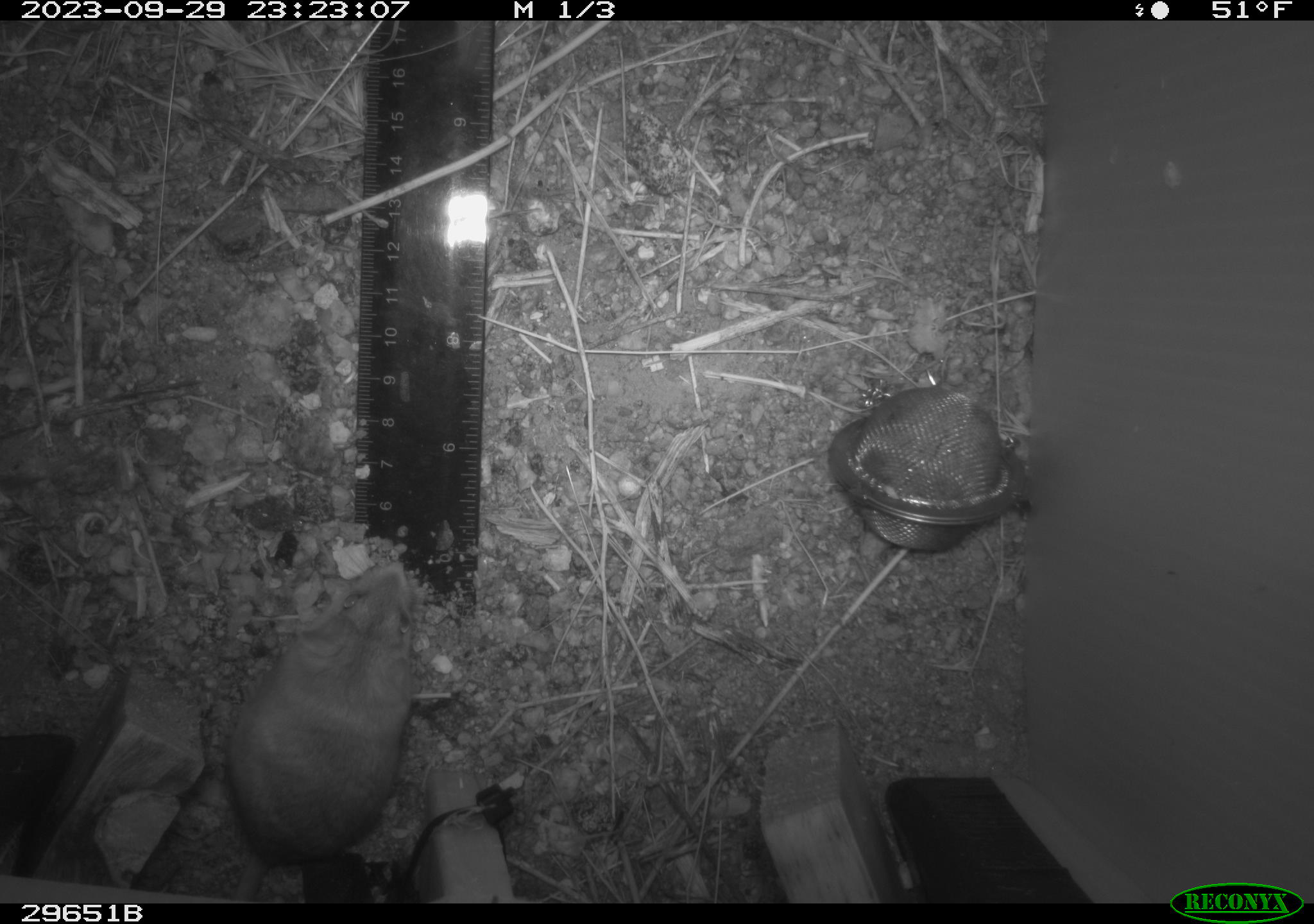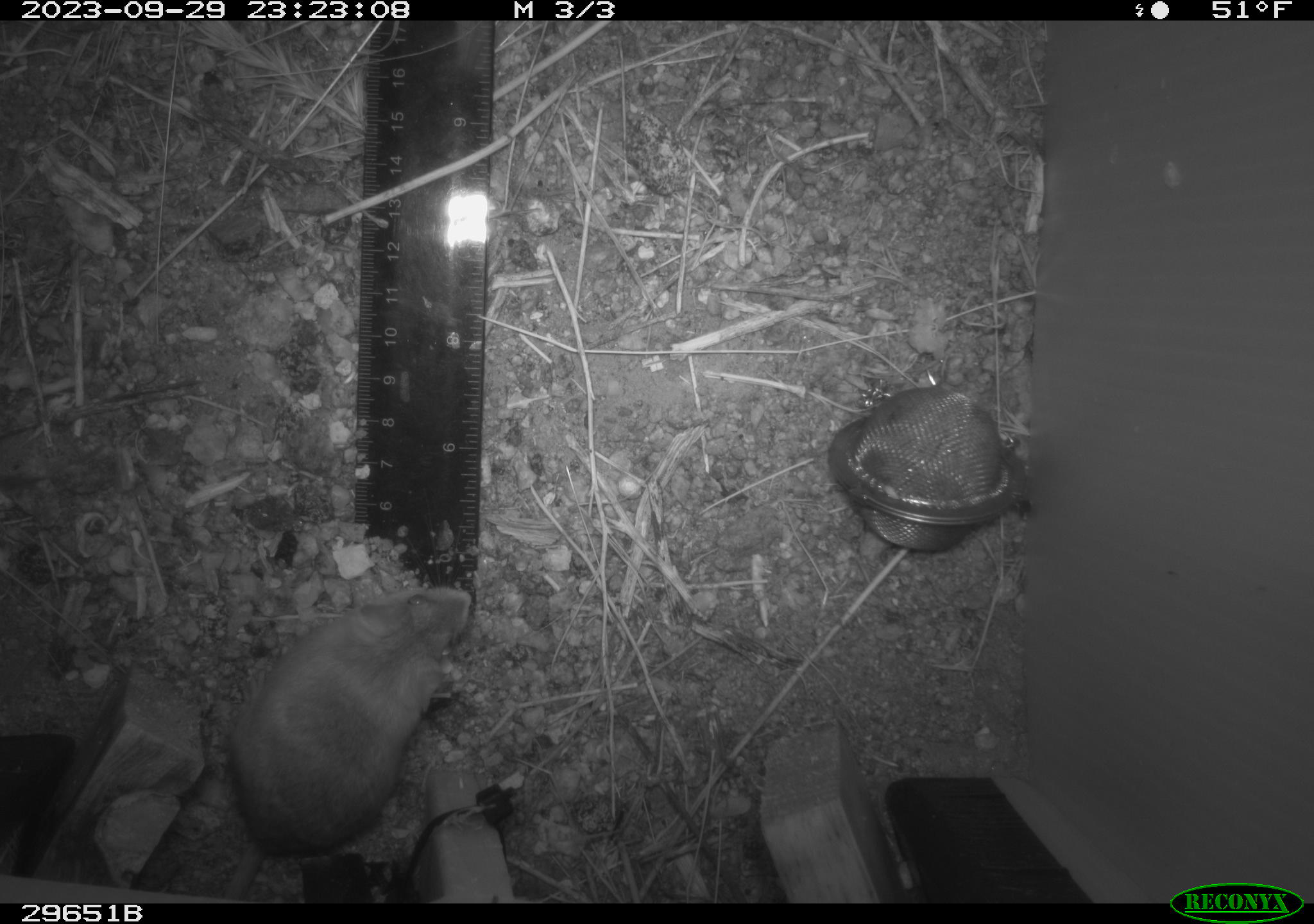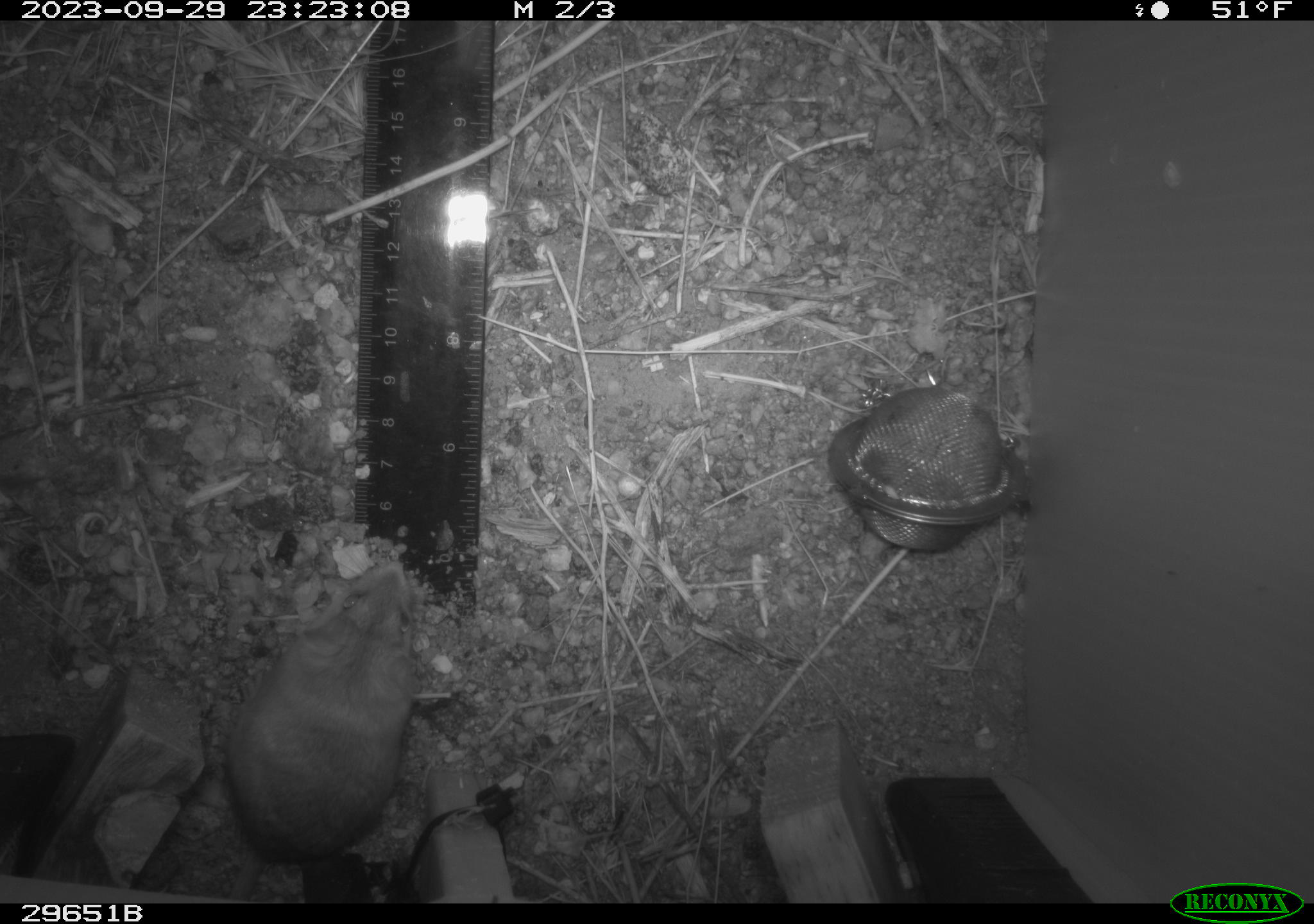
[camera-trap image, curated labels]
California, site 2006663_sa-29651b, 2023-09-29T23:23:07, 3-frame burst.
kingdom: Animalia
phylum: Chordata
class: Mammalia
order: Rodentia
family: Cricetidae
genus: Peromyscus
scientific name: Peromyscus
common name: deer mice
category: peromyscus species